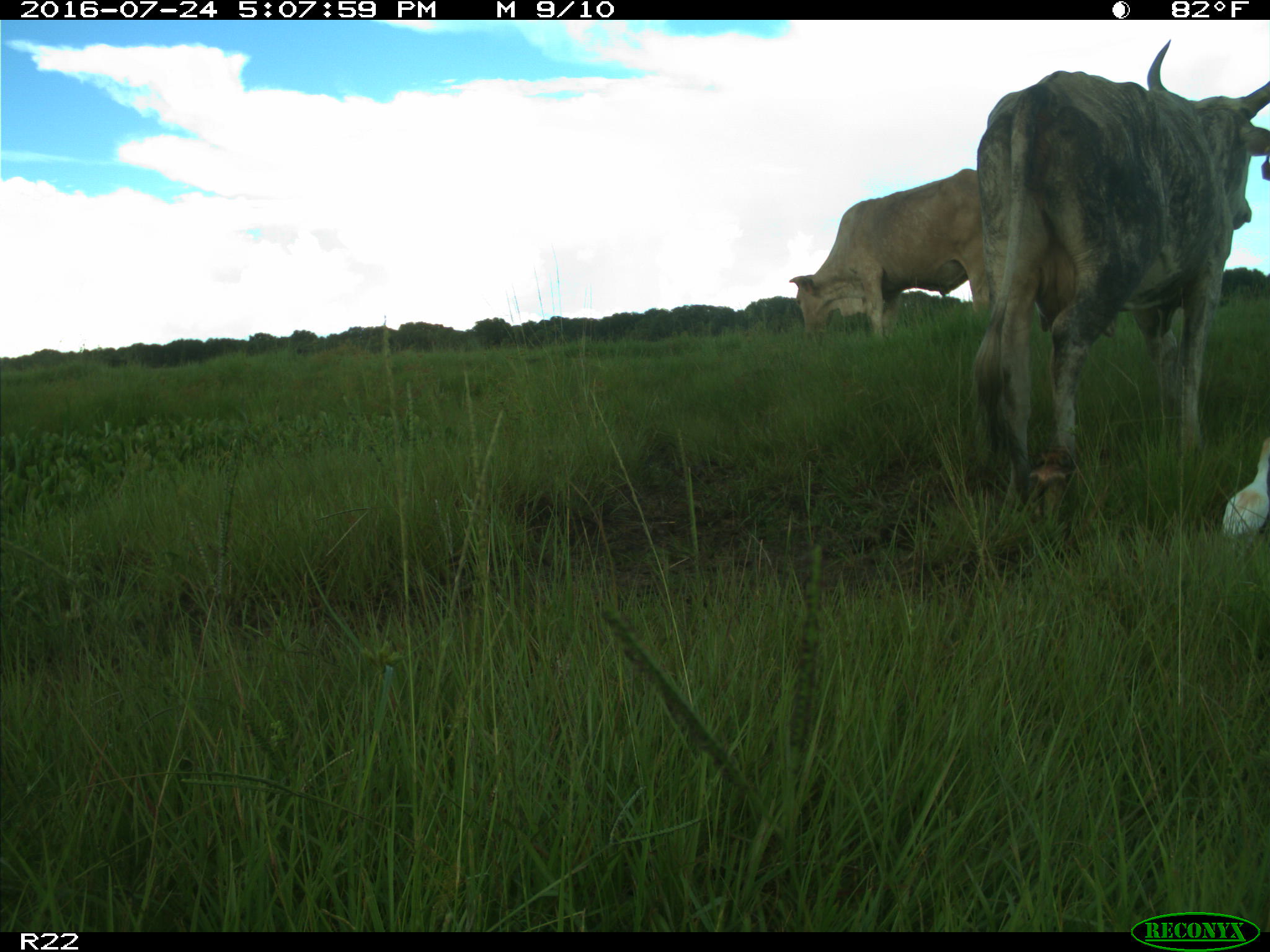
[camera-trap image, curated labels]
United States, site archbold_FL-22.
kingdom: Animalia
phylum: Chordata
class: Mammalia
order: Artiodactyla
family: Bovidae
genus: Bos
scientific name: Bos taurus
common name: domestic cow